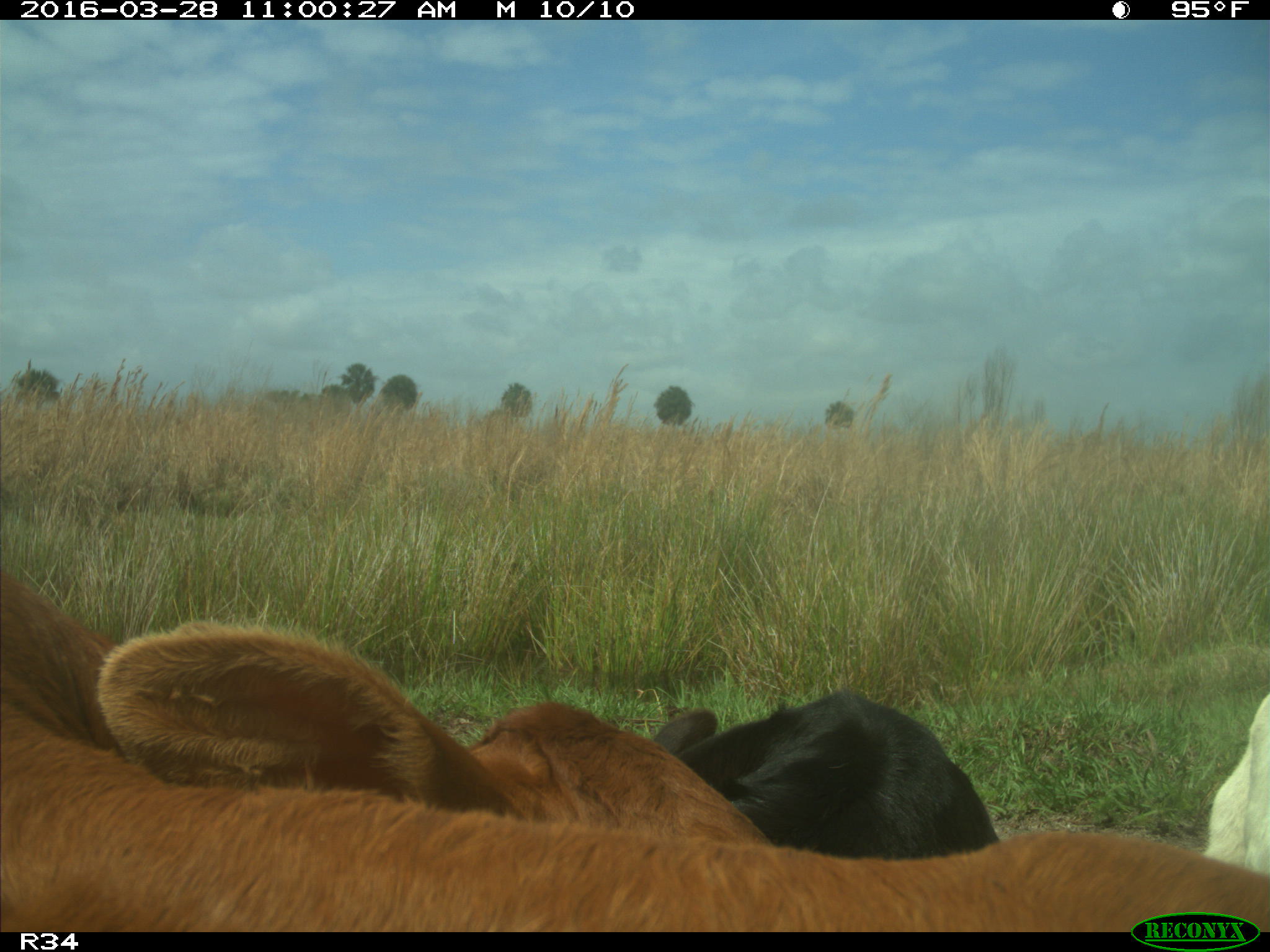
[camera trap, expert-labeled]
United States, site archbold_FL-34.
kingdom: Animalia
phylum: Chordata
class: Mammalia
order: Artiodactyla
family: Bovidae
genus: Bos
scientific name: Bos taurus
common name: domestic cow